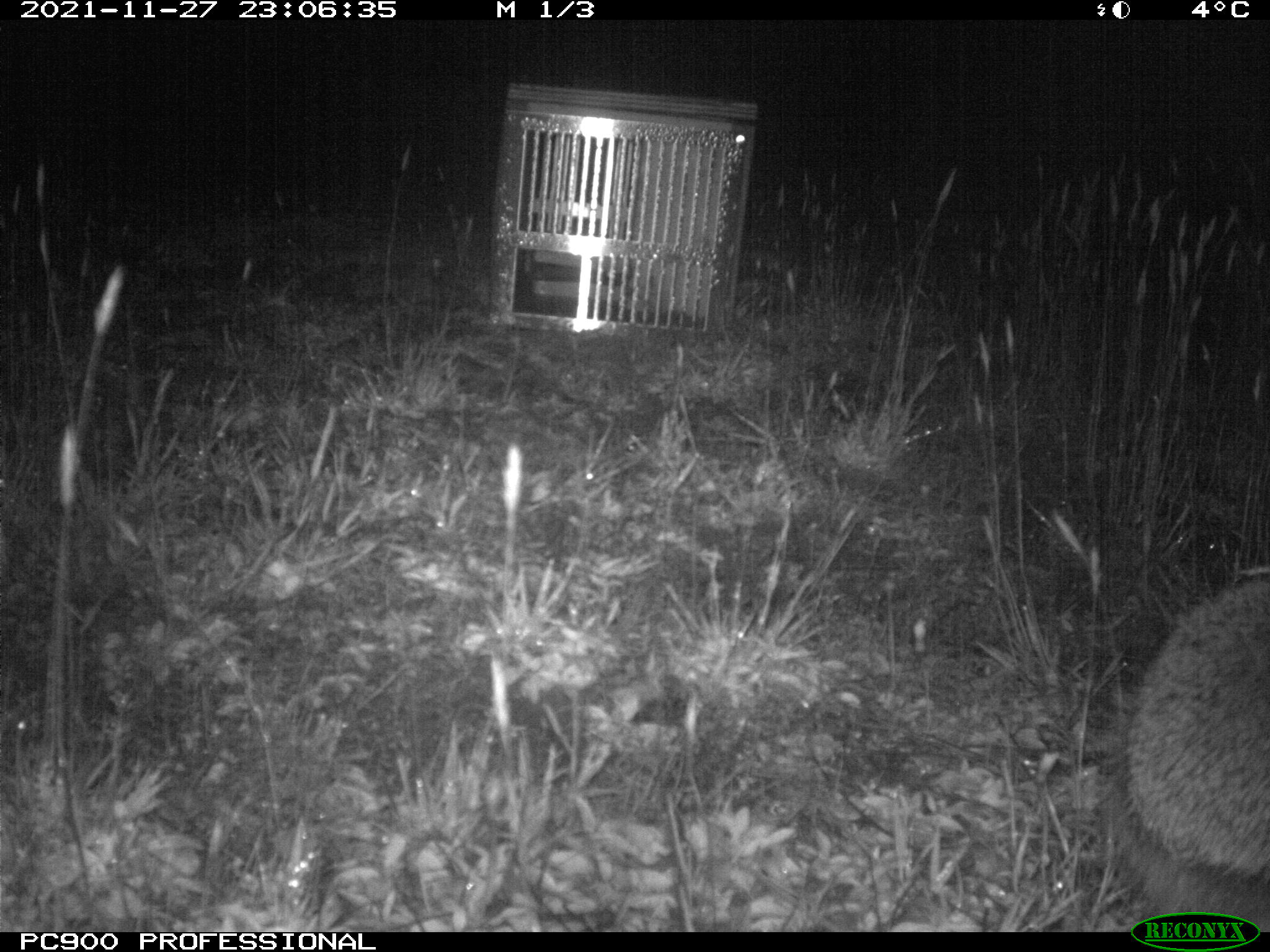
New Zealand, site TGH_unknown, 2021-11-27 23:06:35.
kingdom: Animalia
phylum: Chordata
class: Mammalia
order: Eulipotyphla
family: Erinaceidae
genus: Erinaceus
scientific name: Erinaceus europaeus europaeus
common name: european hedgehog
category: hedgehog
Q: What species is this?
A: Hedgehog (european hedgehog) (Erinaceus europaeus europaeus).